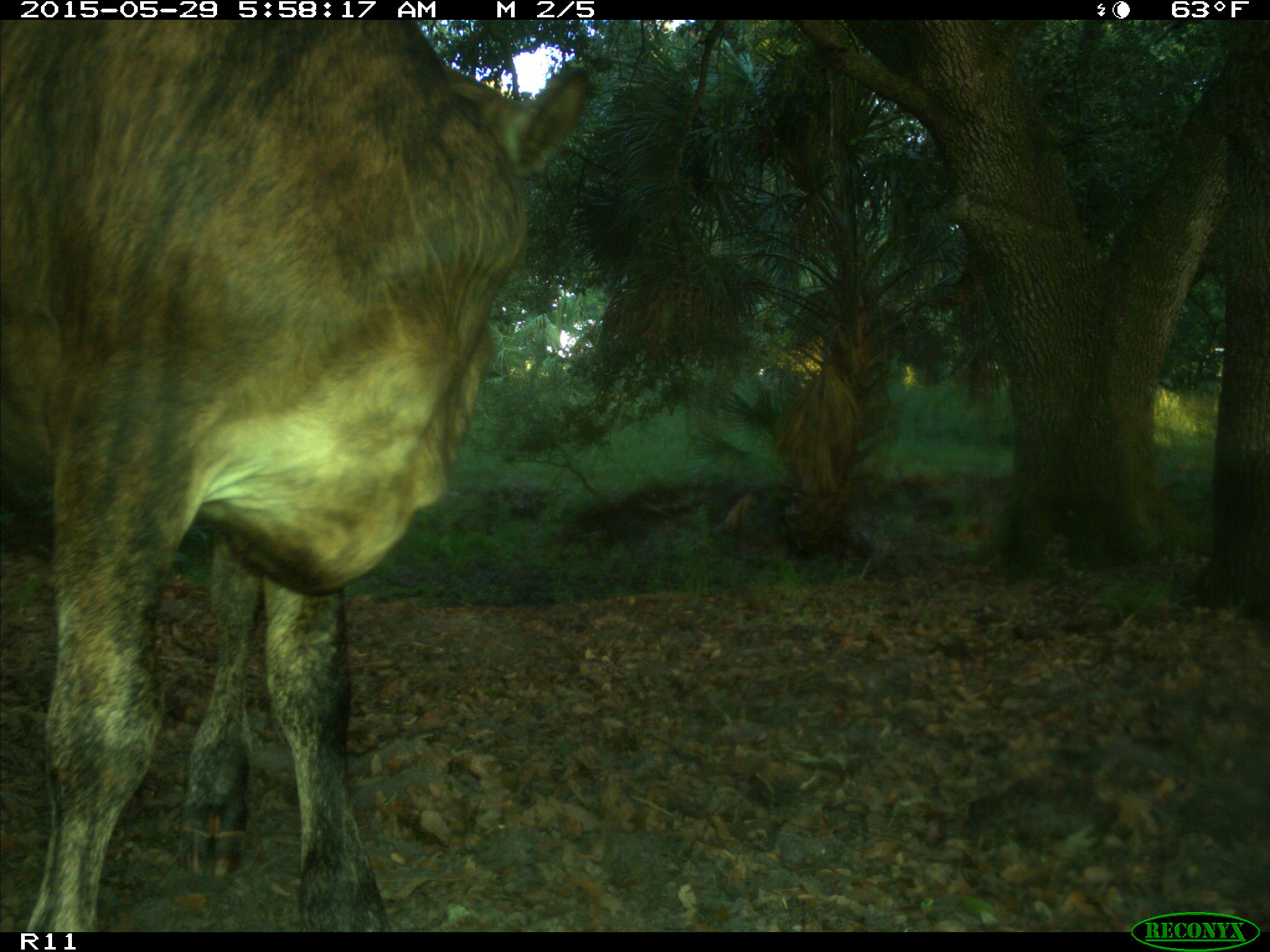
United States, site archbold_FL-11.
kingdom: Animalia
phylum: Chordata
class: Mammalia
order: Artiodactyla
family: Bovidae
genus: Bos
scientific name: Bos taurus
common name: domestic cow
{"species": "Bos taurus (domestic cow)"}